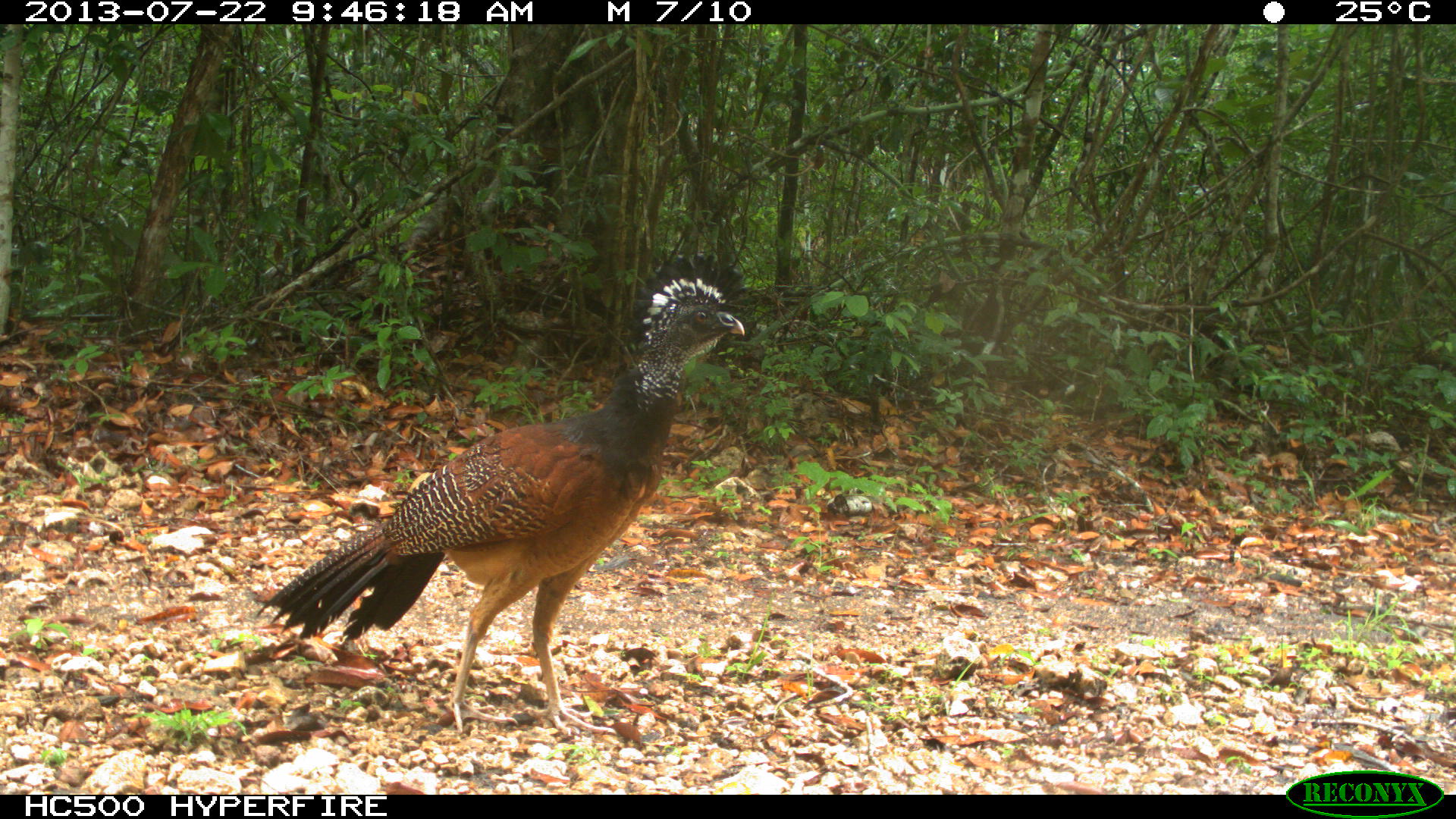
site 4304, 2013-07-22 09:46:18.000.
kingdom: Animalia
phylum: Chordata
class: Aves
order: Galliformes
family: Cracidae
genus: Crax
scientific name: Crax rubra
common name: great curassow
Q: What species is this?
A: Crax rubra (great curassow).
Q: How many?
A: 1.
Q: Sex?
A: Female.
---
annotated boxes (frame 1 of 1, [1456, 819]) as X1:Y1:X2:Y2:
crax rubra: 255:250:745:735